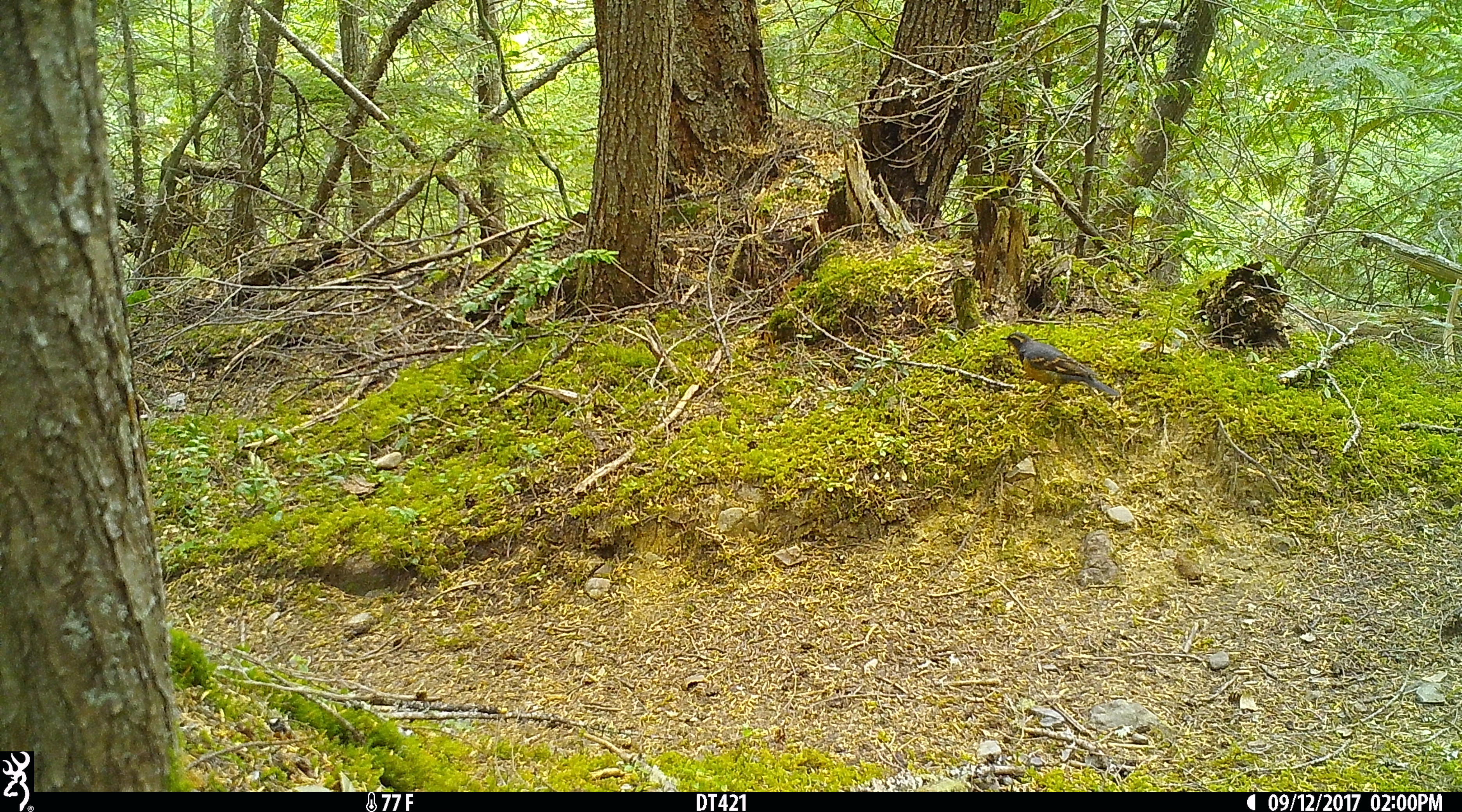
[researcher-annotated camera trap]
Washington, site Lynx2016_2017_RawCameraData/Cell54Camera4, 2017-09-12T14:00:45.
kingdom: Animalia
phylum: Chordata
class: Aves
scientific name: Aves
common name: birds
Aves (birds). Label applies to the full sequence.